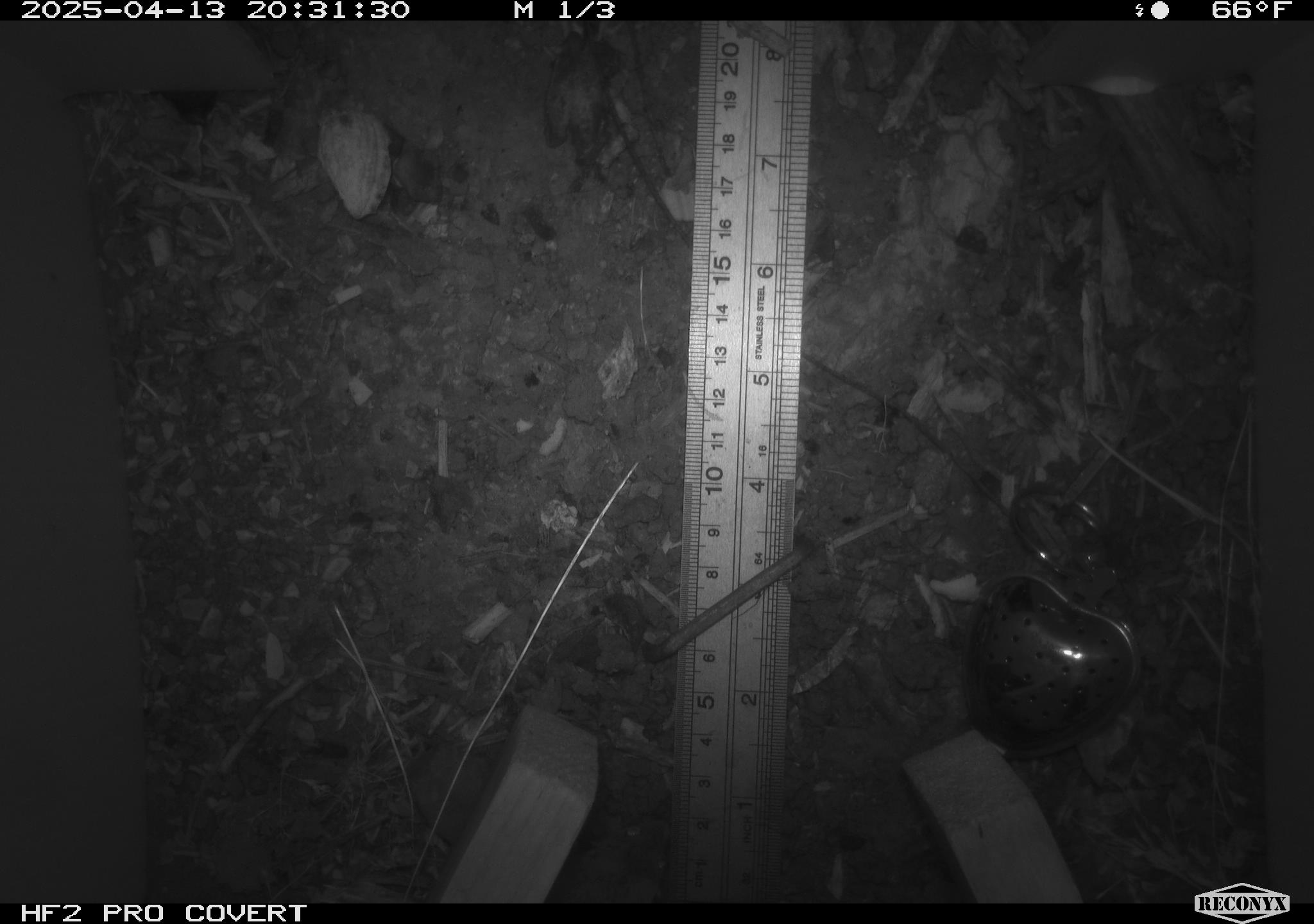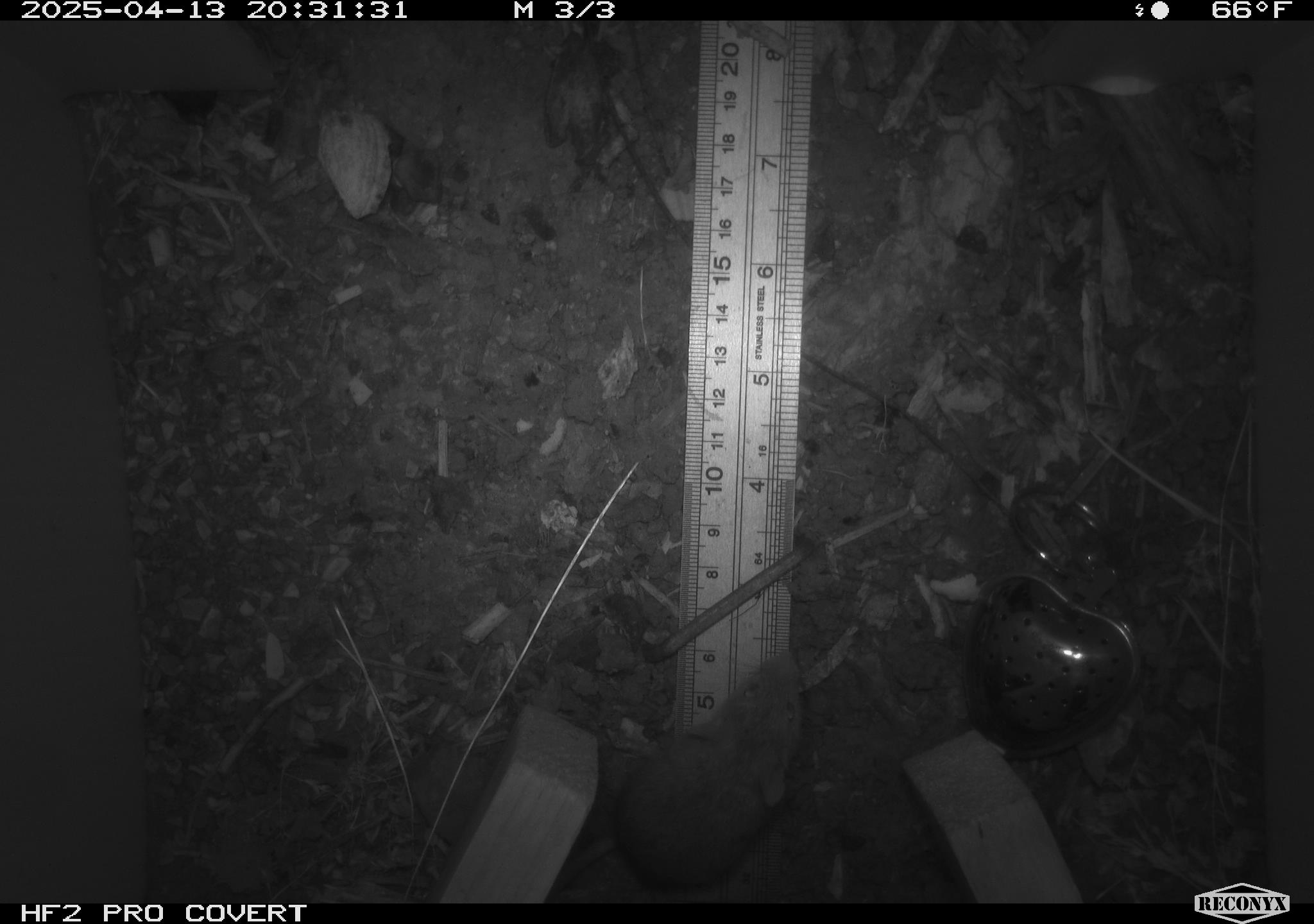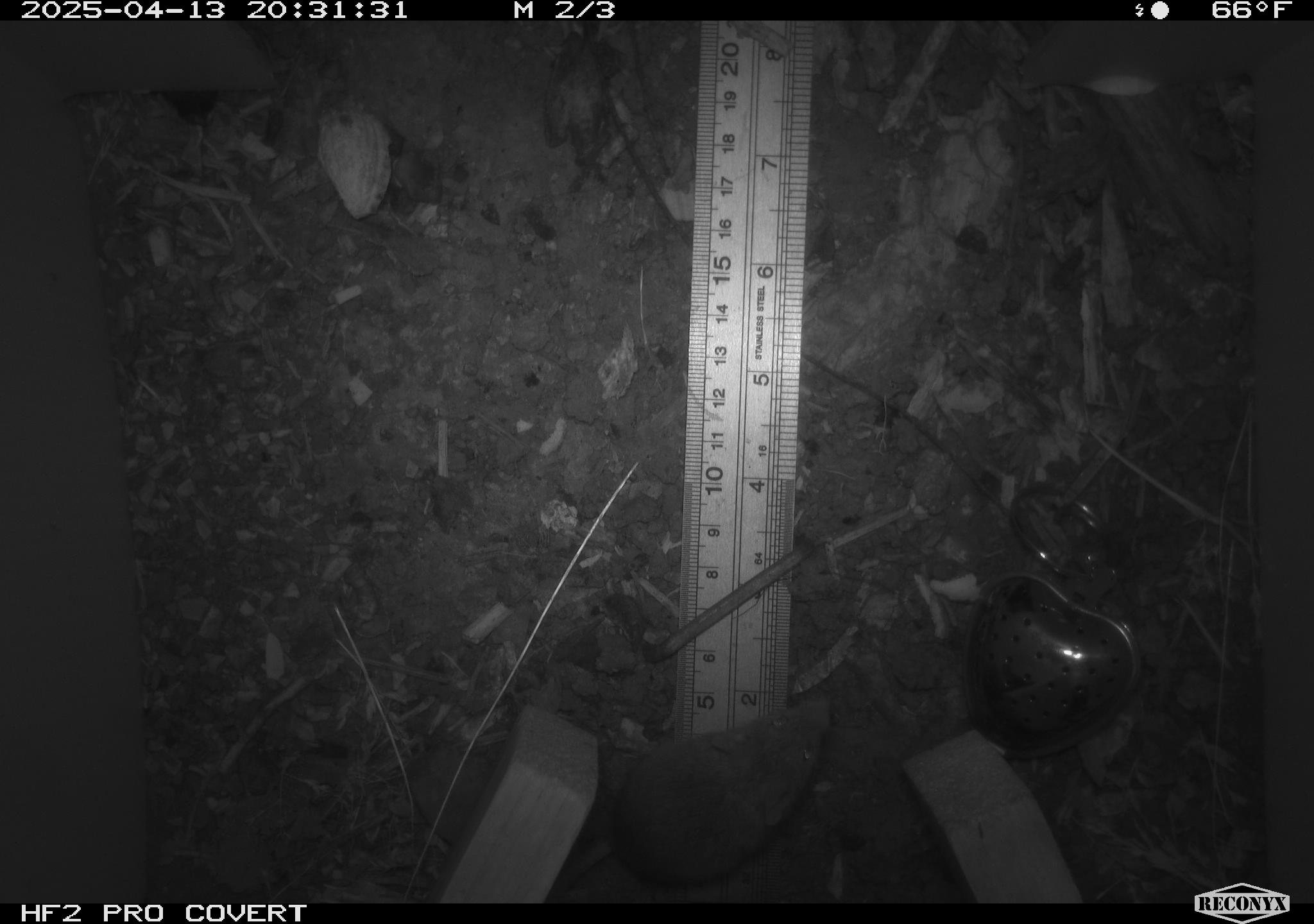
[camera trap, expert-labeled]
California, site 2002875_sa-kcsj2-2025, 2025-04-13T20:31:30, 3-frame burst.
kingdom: Animalia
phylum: Chordata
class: Mammalia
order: Rodentia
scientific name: Rodentia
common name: rodent